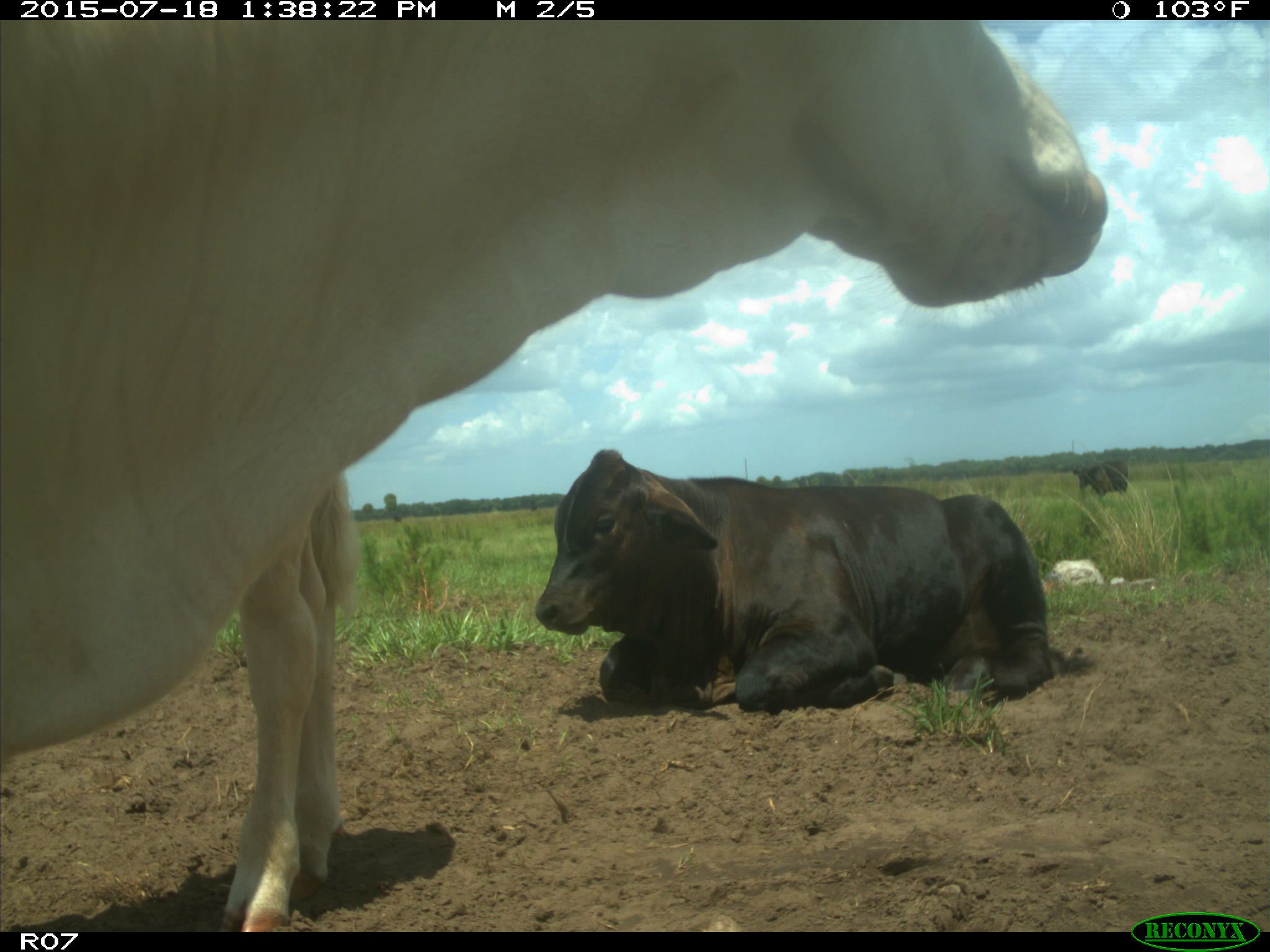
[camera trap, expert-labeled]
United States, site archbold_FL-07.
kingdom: Animalia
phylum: Chordata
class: Mammalia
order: Artiodactyla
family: Bovidae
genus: Bos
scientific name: Bos taurus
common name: domestic cow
Bos taurus (domestic cow).